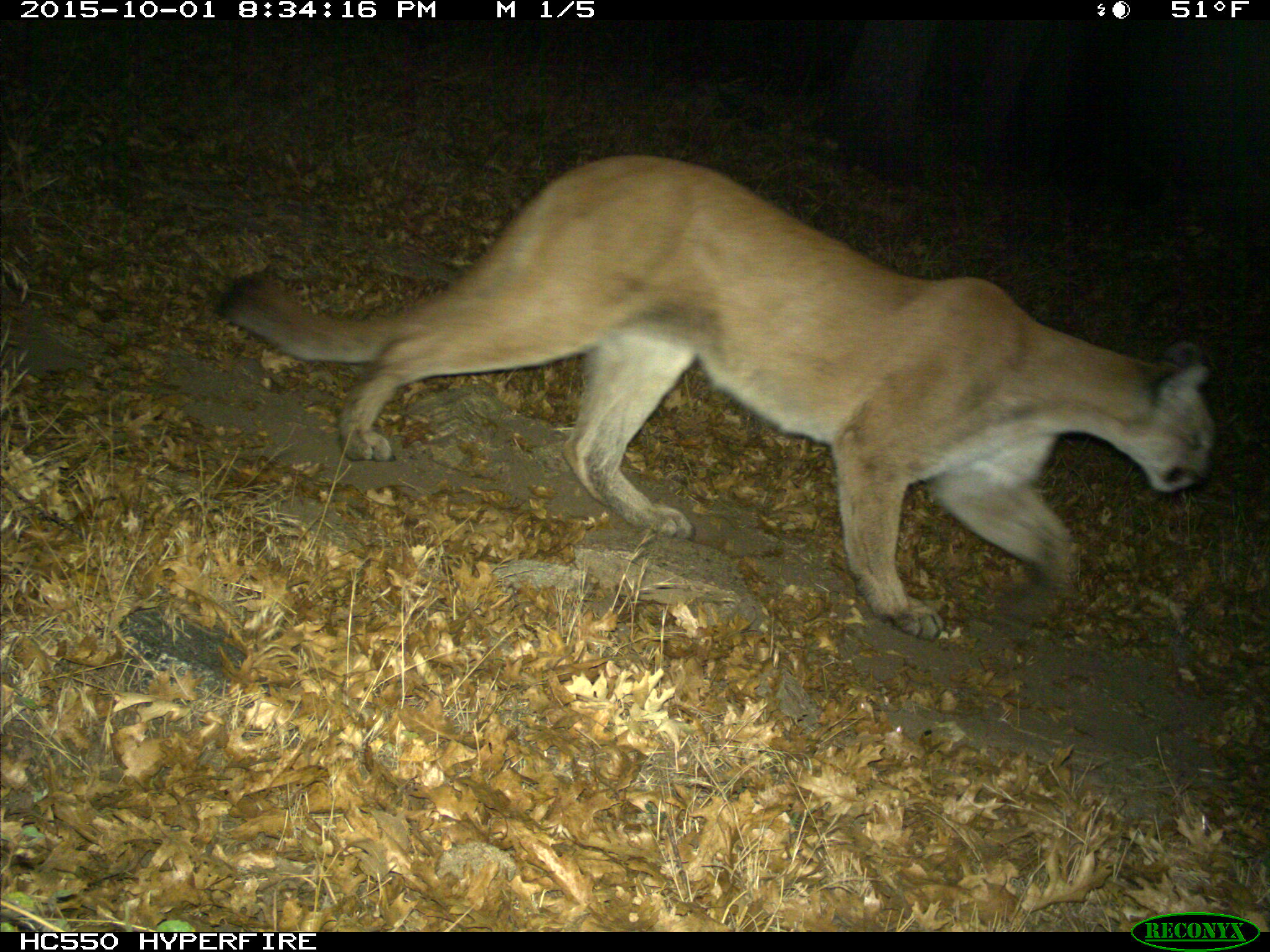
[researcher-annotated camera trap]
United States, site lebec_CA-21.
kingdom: Animalia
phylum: Chordata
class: Mammalia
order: Carnivora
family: Felidae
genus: Puma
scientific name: Puma concolor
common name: mountain lion